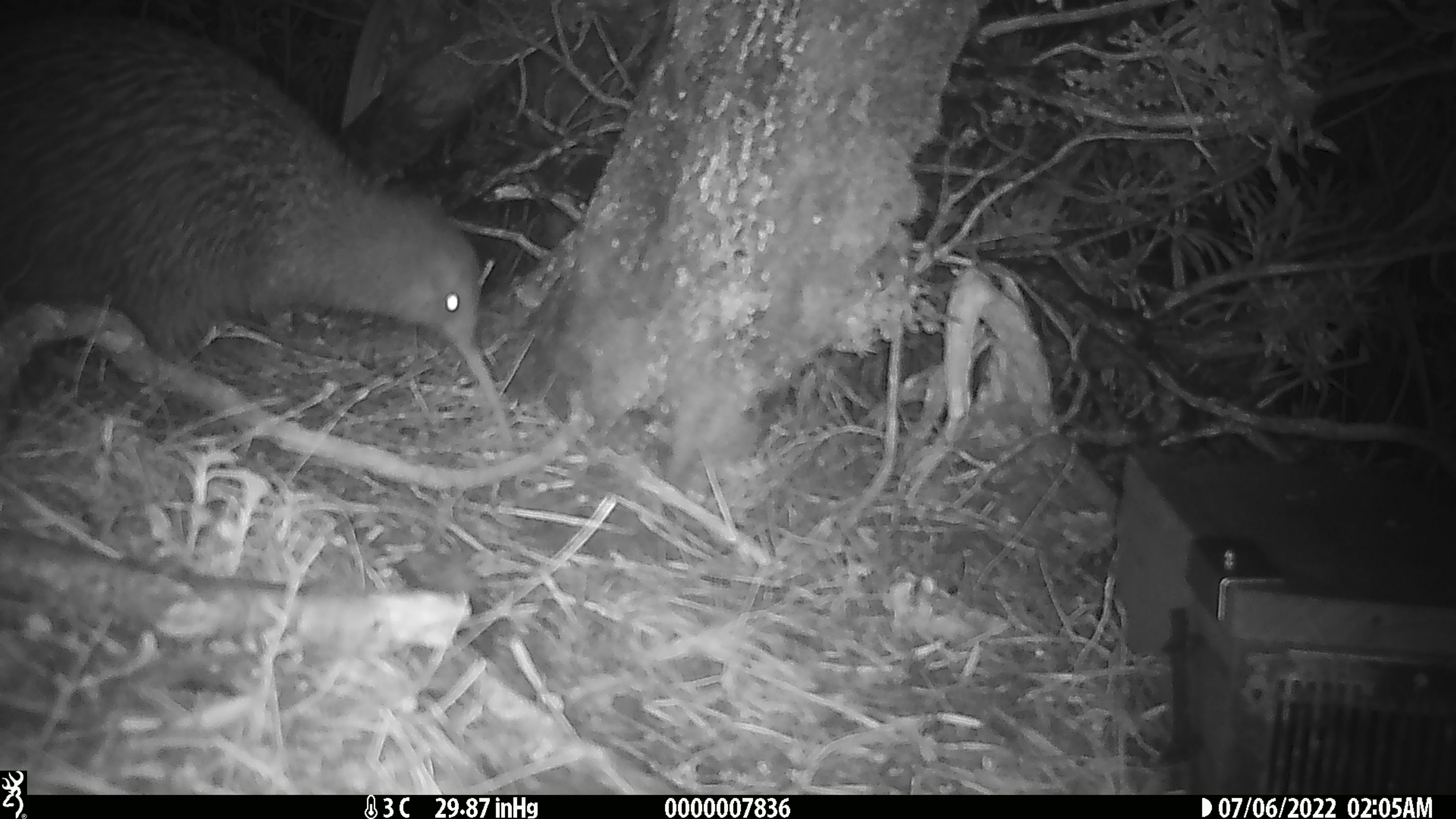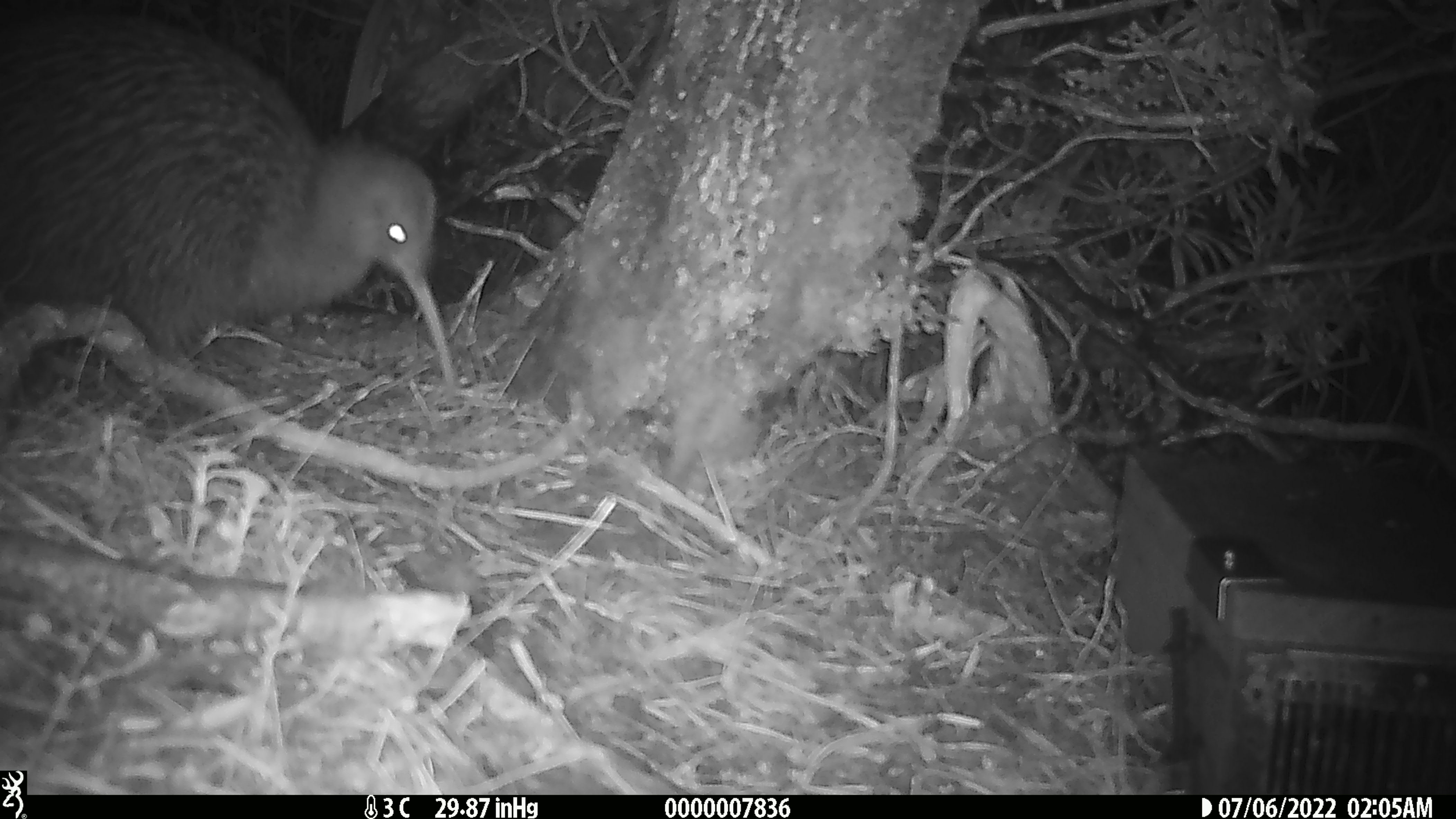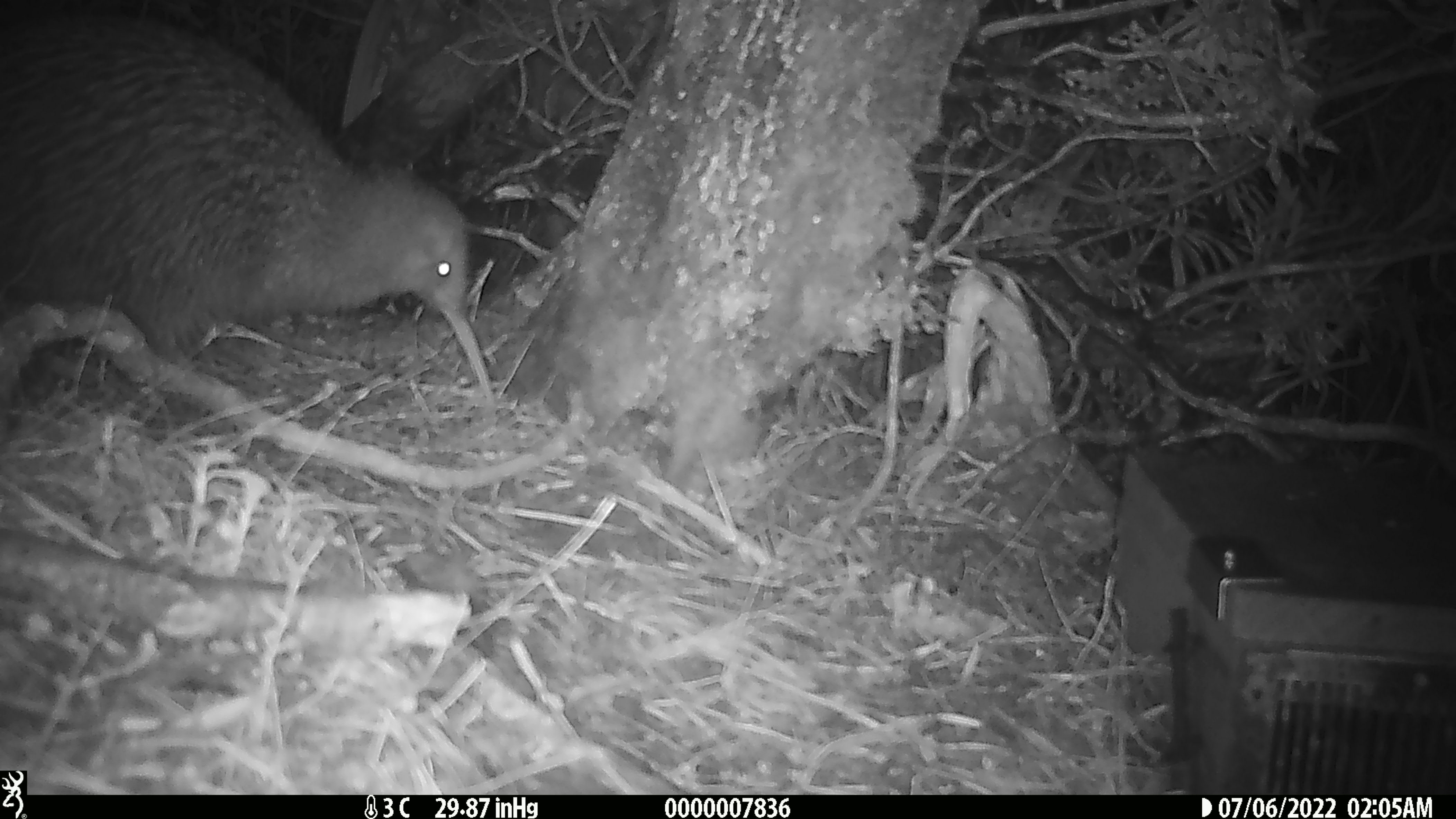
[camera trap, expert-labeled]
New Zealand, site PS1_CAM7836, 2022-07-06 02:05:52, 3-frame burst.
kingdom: Animalia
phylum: Chordata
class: Aves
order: Apterygiformes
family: Apterygidae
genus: Apteryx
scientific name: Apteryx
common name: kiwi